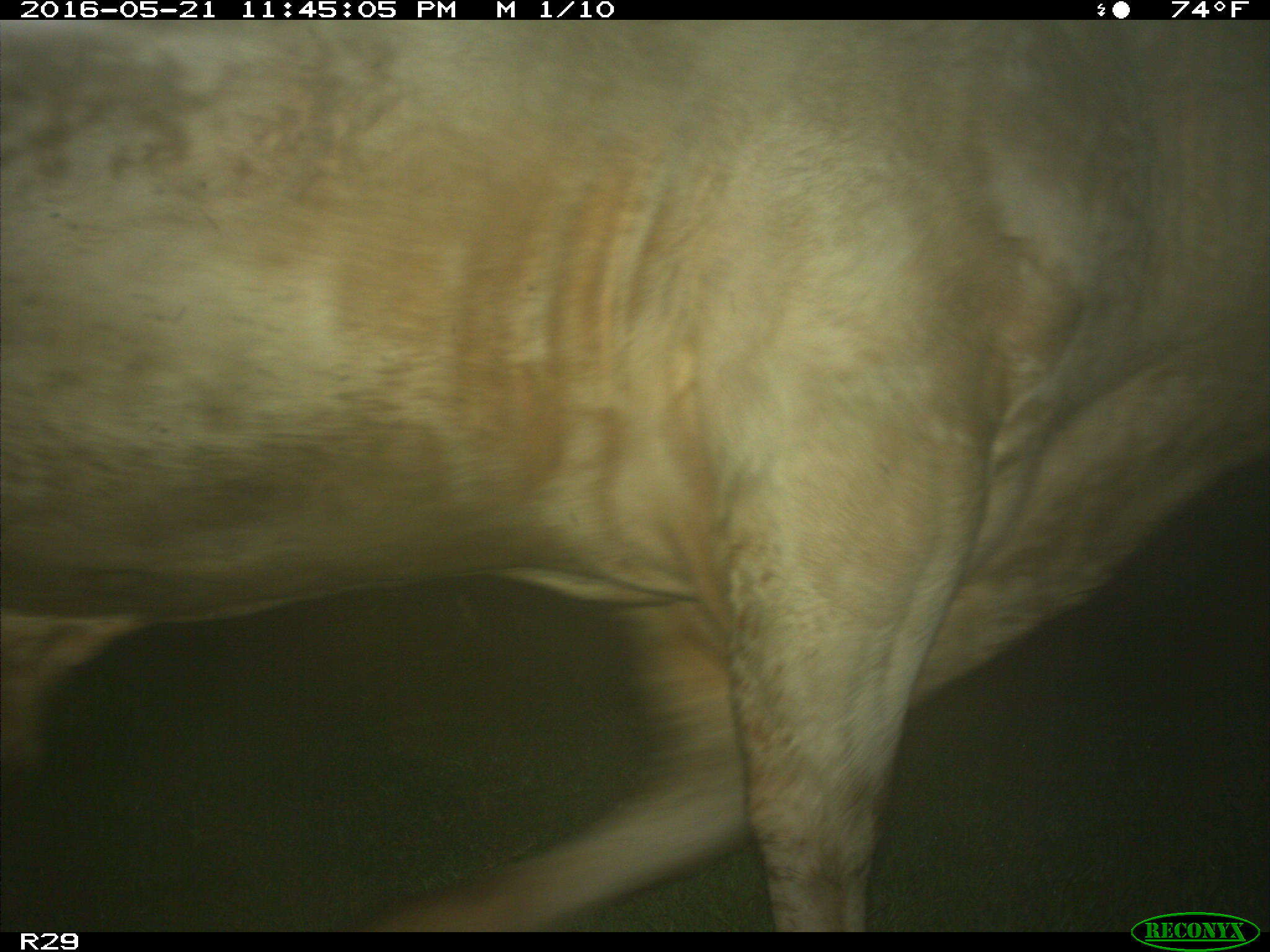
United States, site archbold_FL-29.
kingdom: Animalia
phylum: Chordata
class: Mammalia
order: Artiodactyla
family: Bovidae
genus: Bos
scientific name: Bos taurus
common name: domestic cow